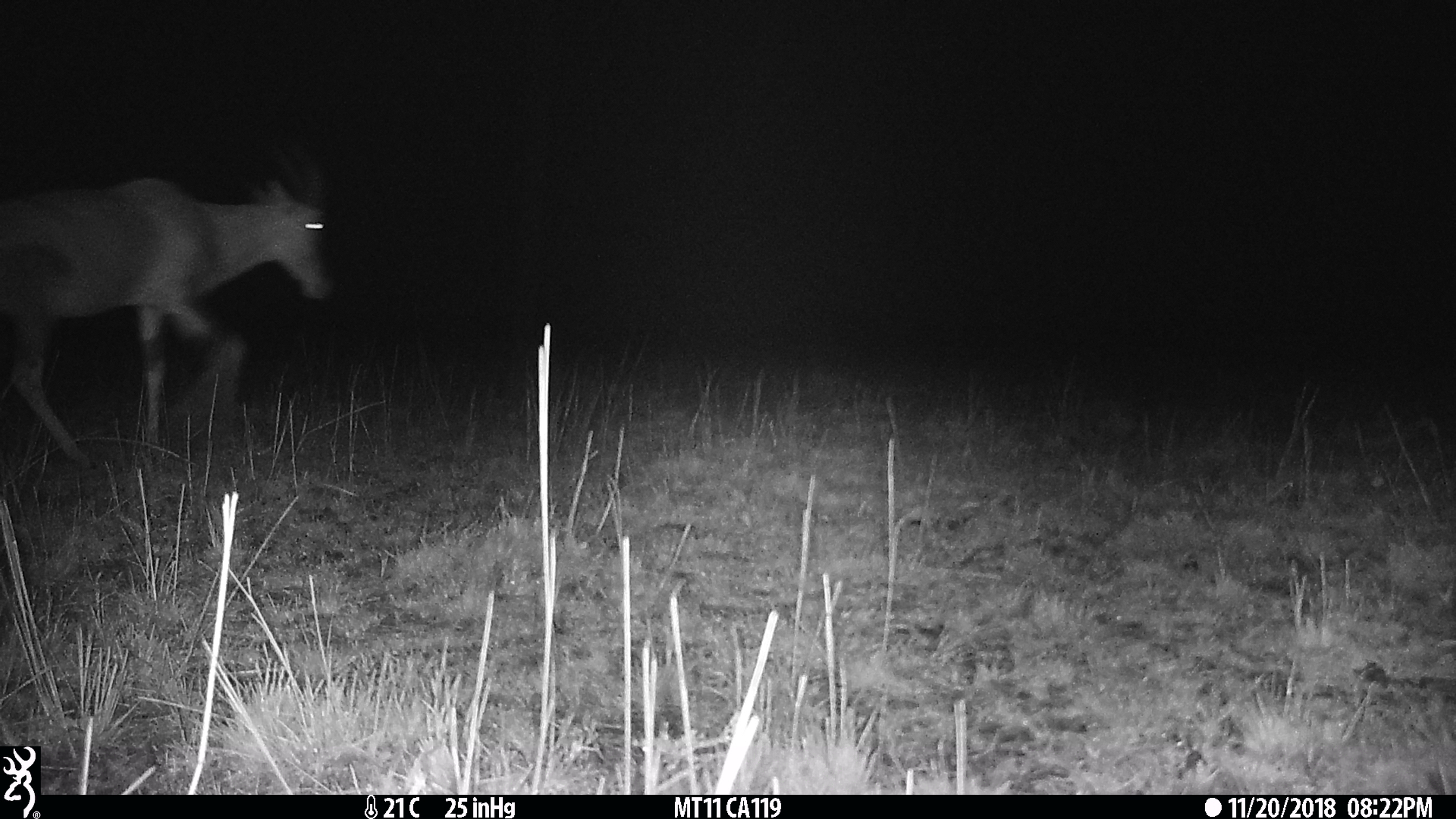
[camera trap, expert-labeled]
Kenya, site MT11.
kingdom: Animalia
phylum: Chordata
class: Mammalia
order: Artiodactyla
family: Bovidae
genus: Damaliscus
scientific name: Damaliscus lunatus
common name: topi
Topi (Damaliscus lunatus).